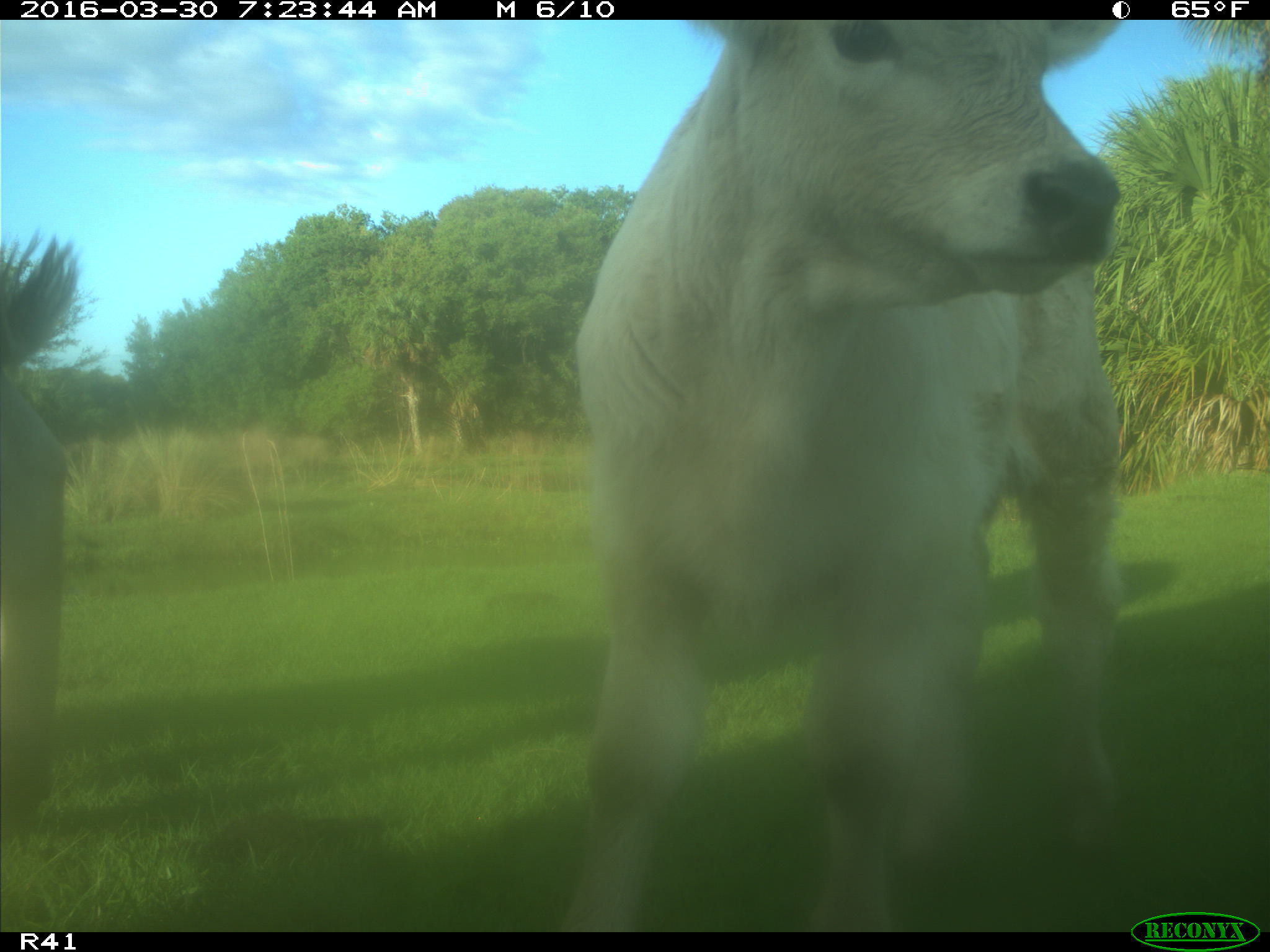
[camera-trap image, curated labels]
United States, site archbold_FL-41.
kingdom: Animalia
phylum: Chordata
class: Mammalia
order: Artiodactyla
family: Bovidae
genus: Bos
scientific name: Bos taurus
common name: domestic cow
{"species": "Bos taurus (domestic cow)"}